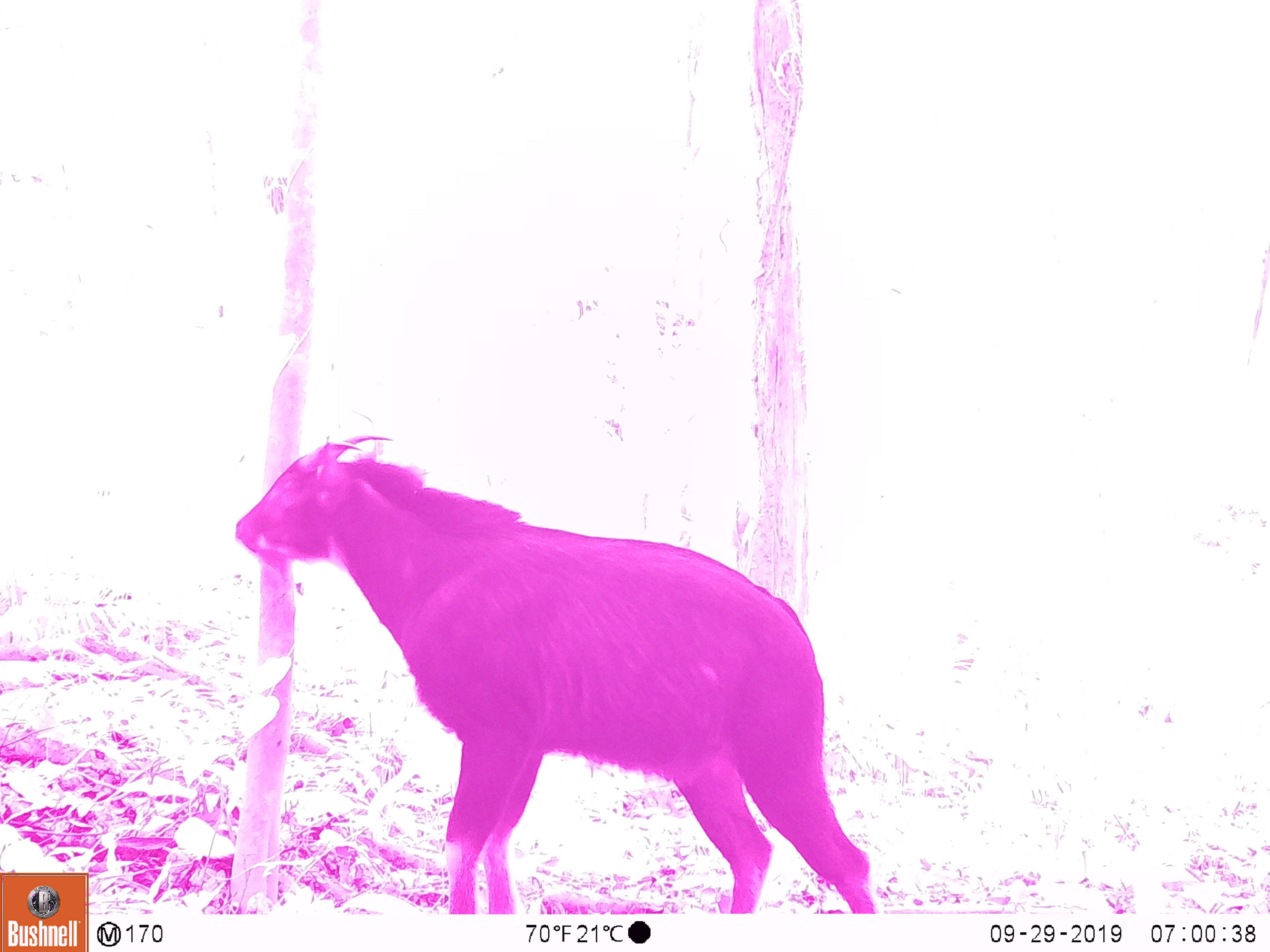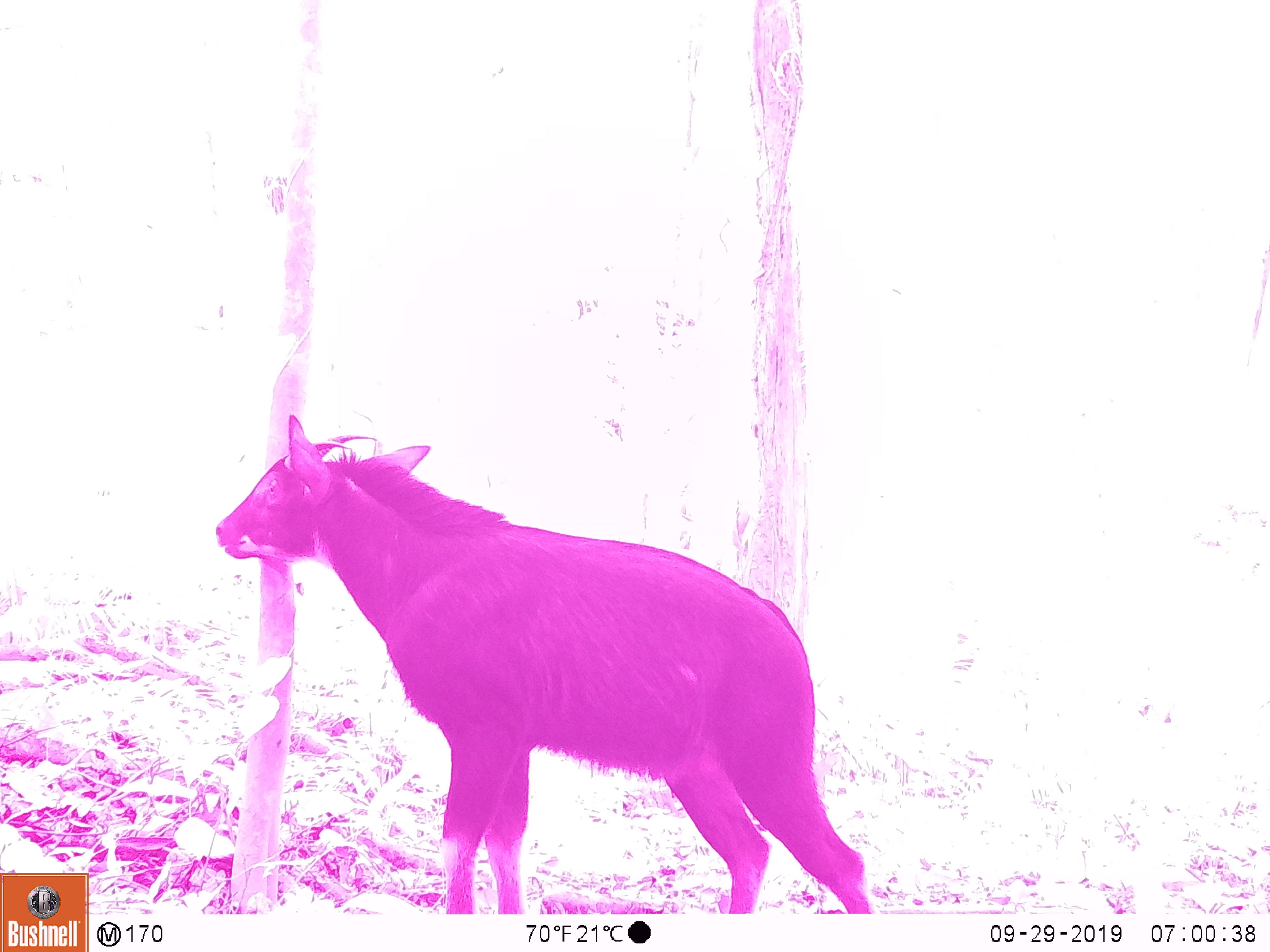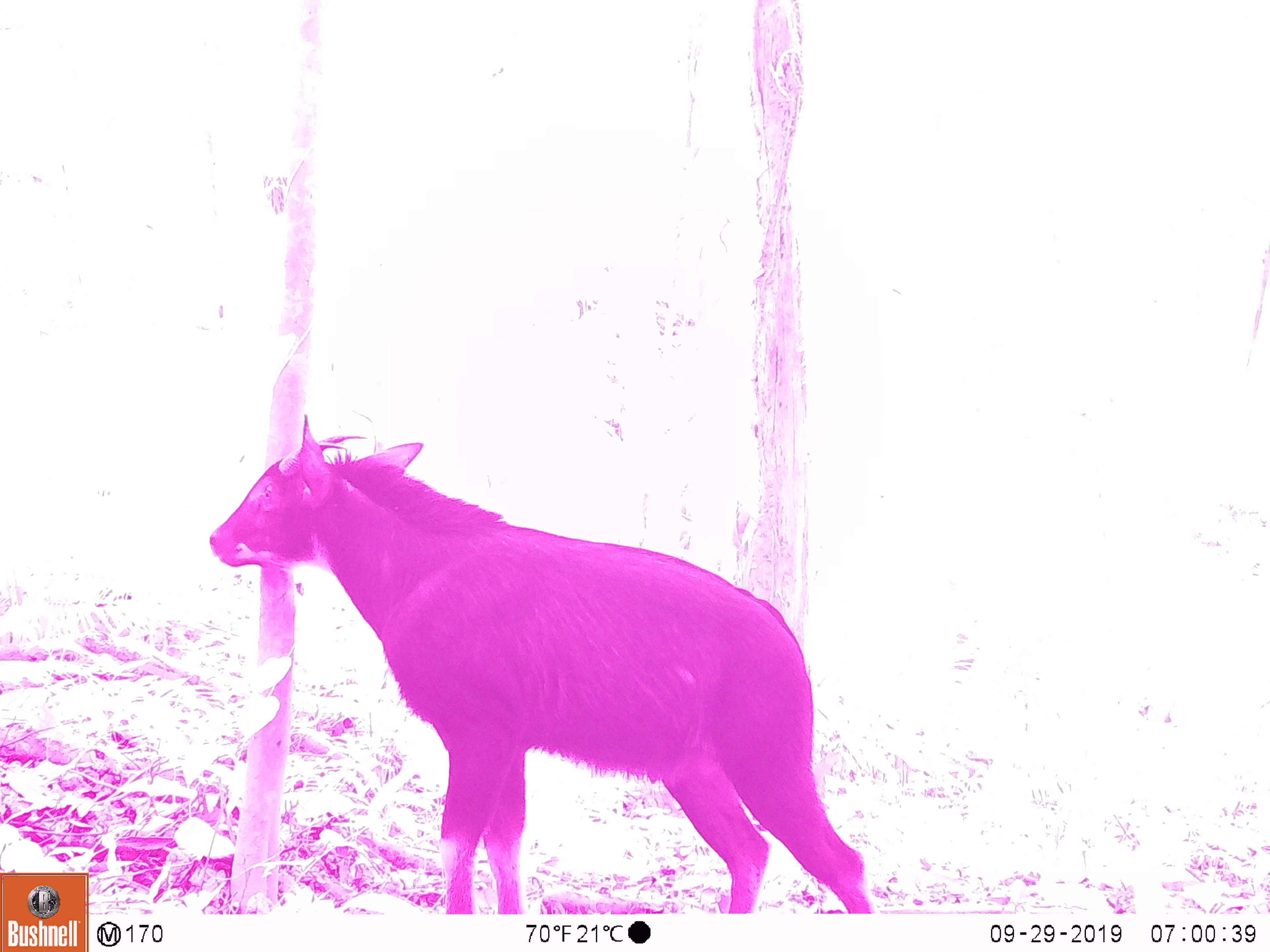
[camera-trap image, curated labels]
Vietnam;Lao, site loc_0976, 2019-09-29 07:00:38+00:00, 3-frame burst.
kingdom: Animalia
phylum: Chordata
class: Mammalia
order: Artiodactyla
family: Bovidae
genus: Capricornis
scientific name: Capricornis sumatraensis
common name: chinese serow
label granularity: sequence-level